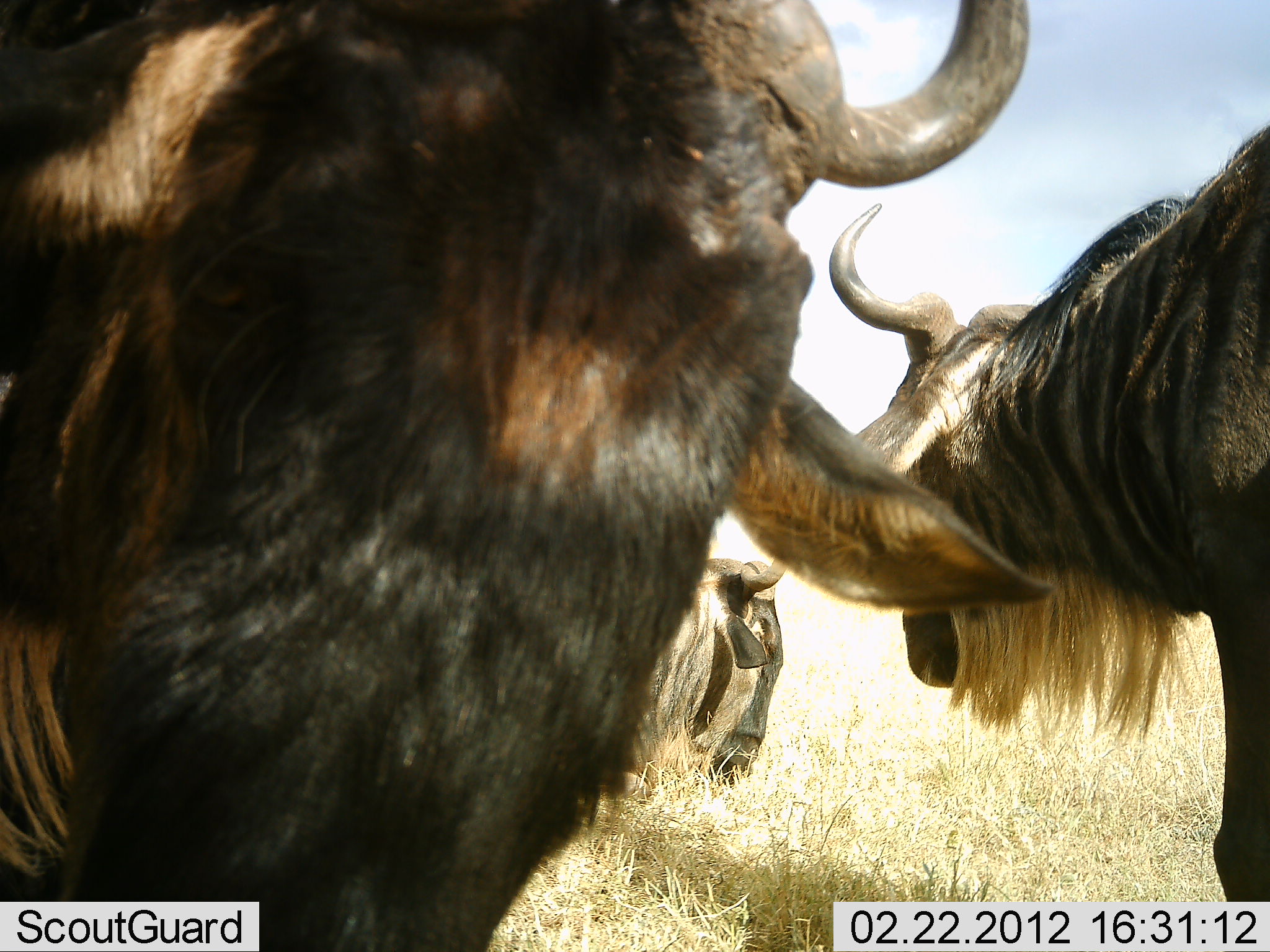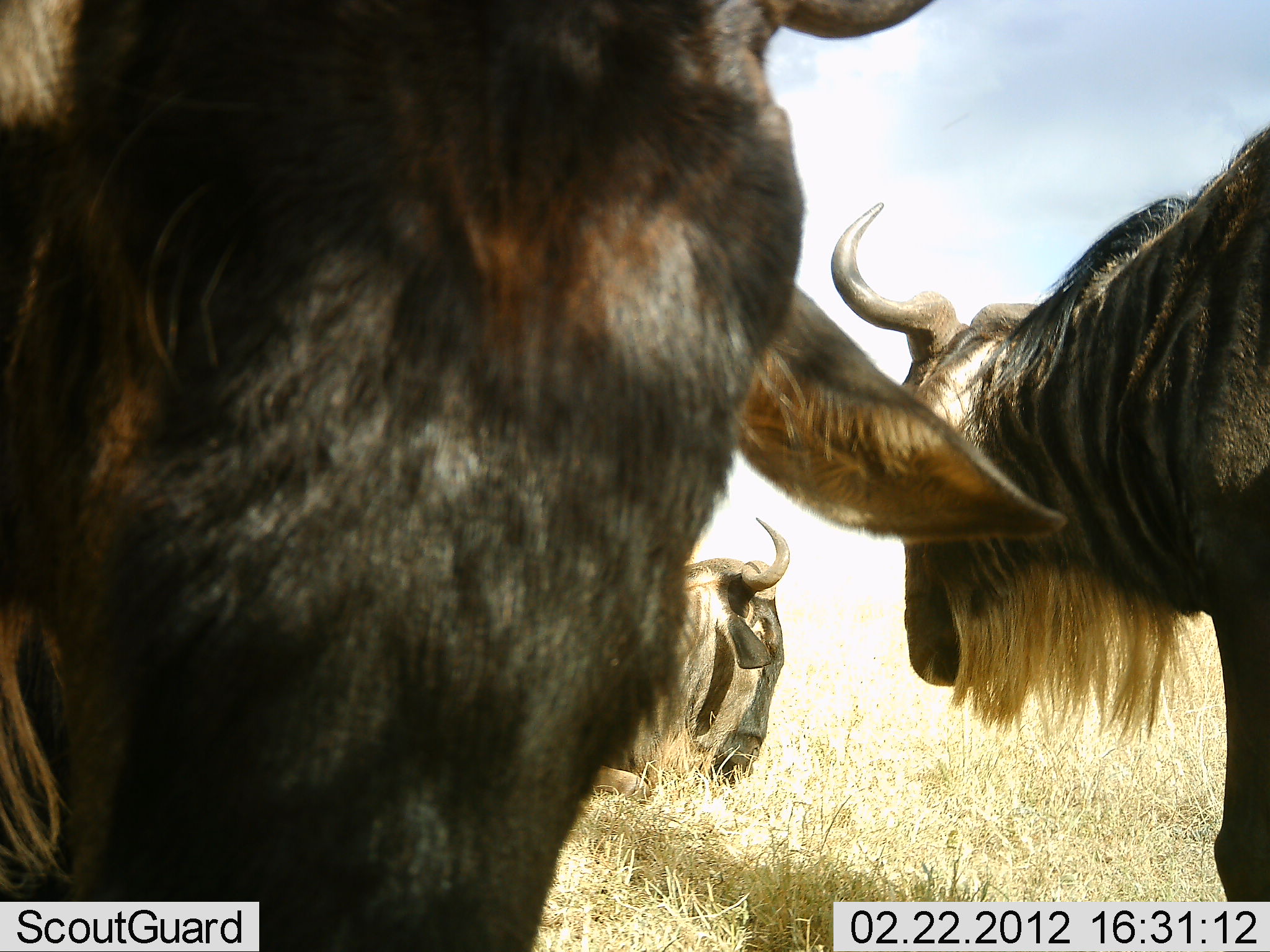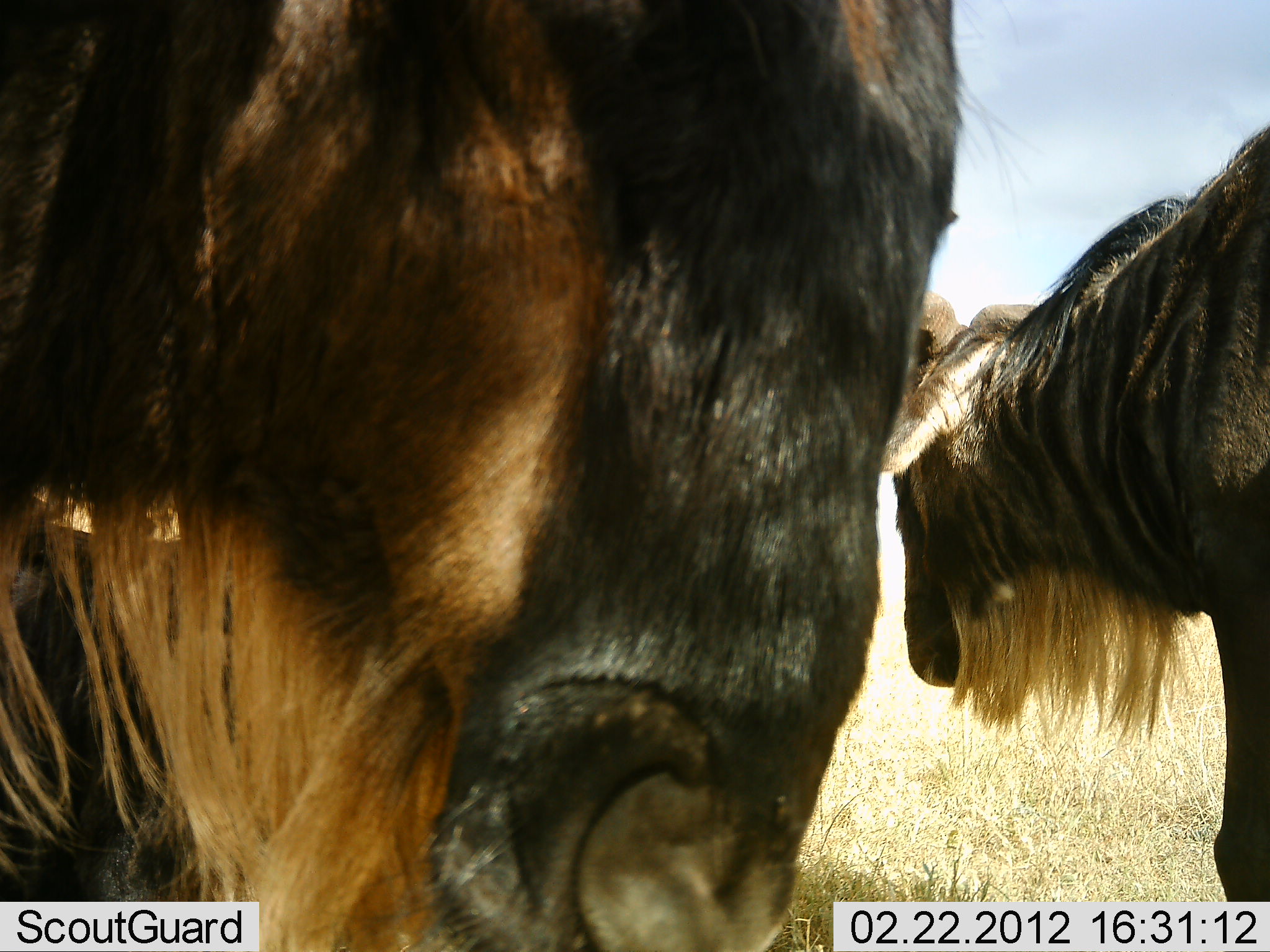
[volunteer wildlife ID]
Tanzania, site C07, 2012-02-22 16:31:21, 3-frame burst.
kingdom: Animalia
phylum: Chordata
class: Mammalia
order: Artiodactyla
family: Bovidae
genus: Connochaetes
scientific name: Connochaetes taurinus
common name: blue wildebeest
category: wildebeest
Wildebeest (blue wildebeest) (Connochaetes taurinus), count 3. Behavior (volunteer vote fractions): standing 71%, resting 65%, moving 12%, interacting 6%. Young present (vote fraction): 0%. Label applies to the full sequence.